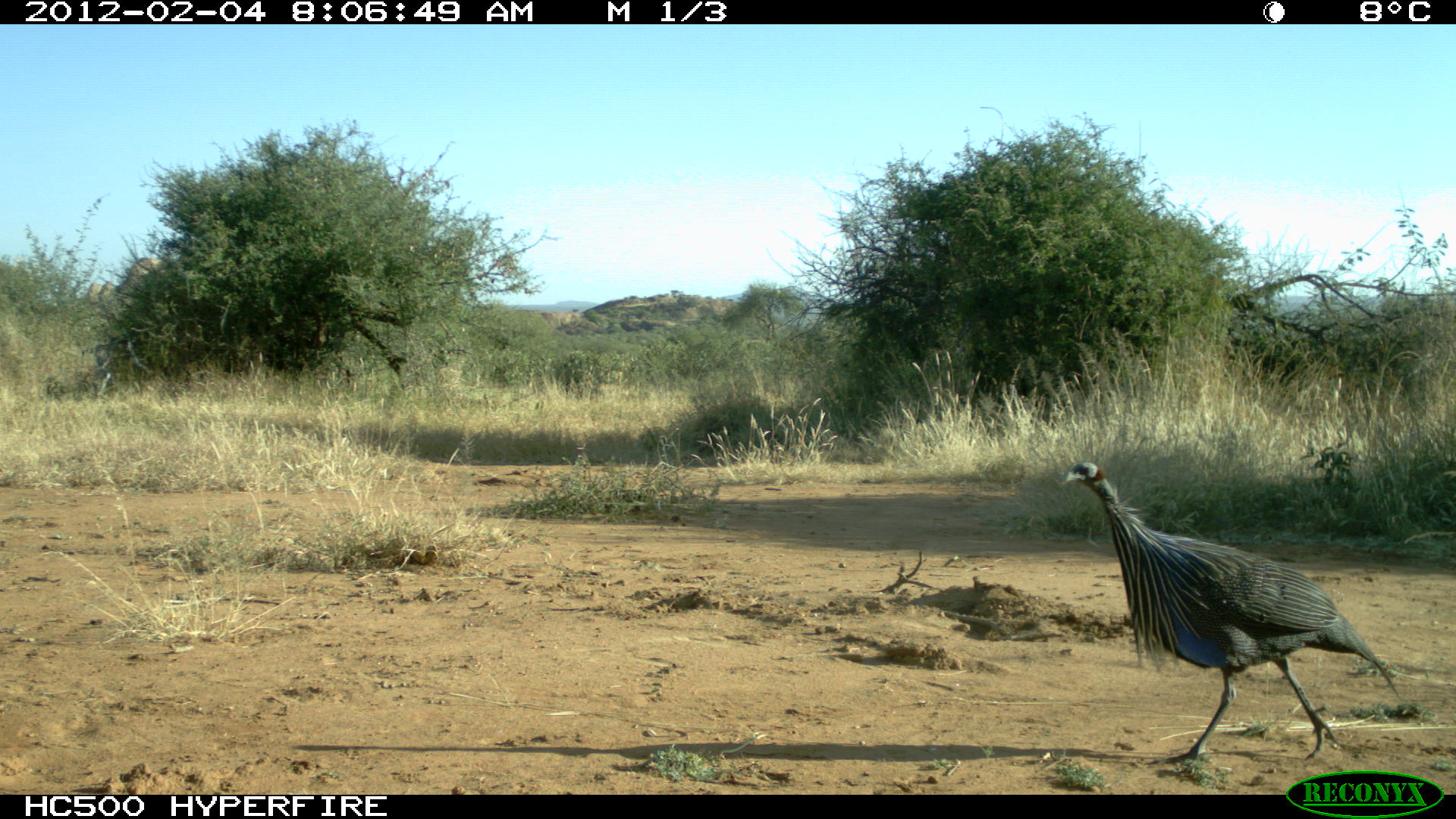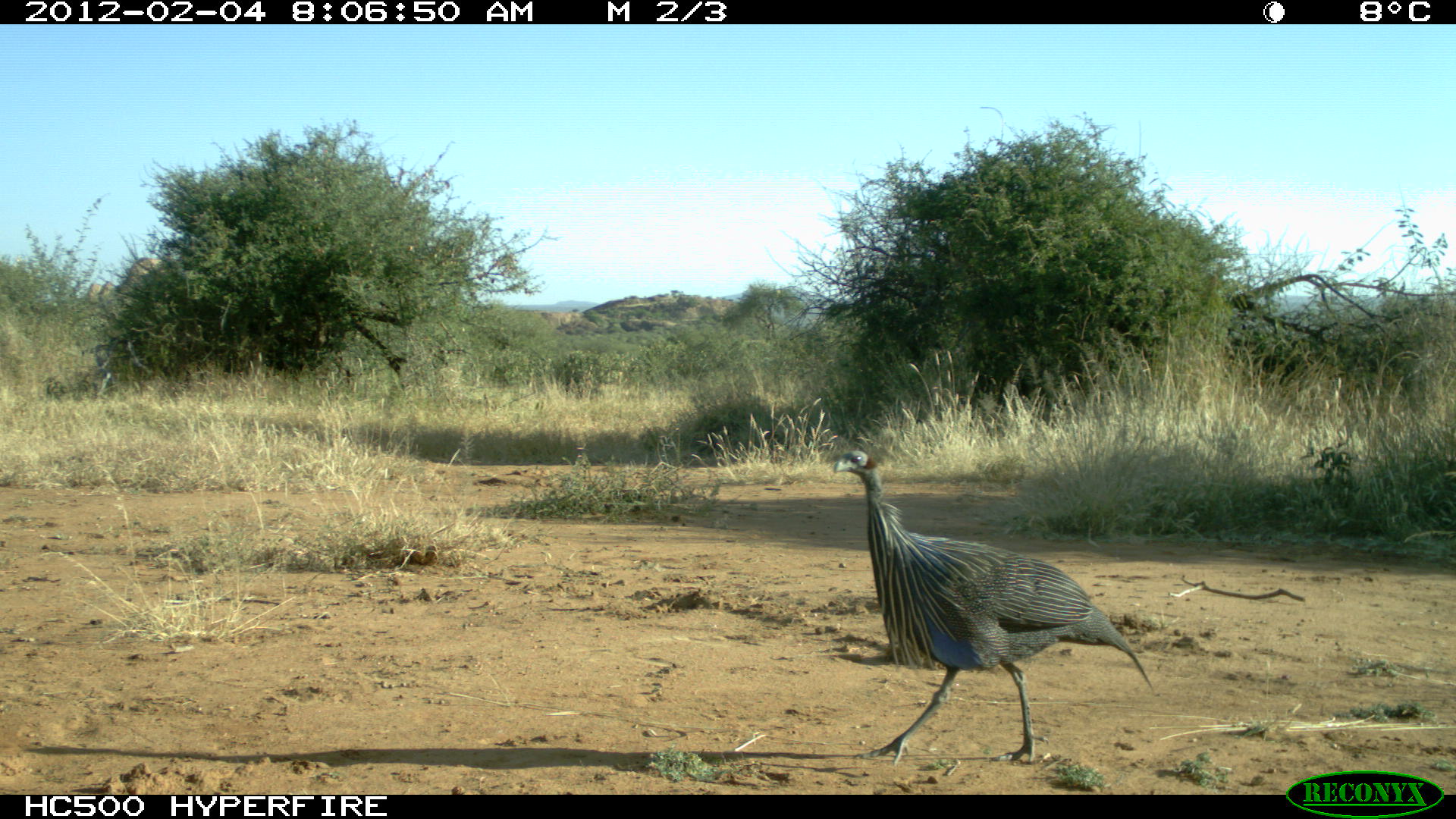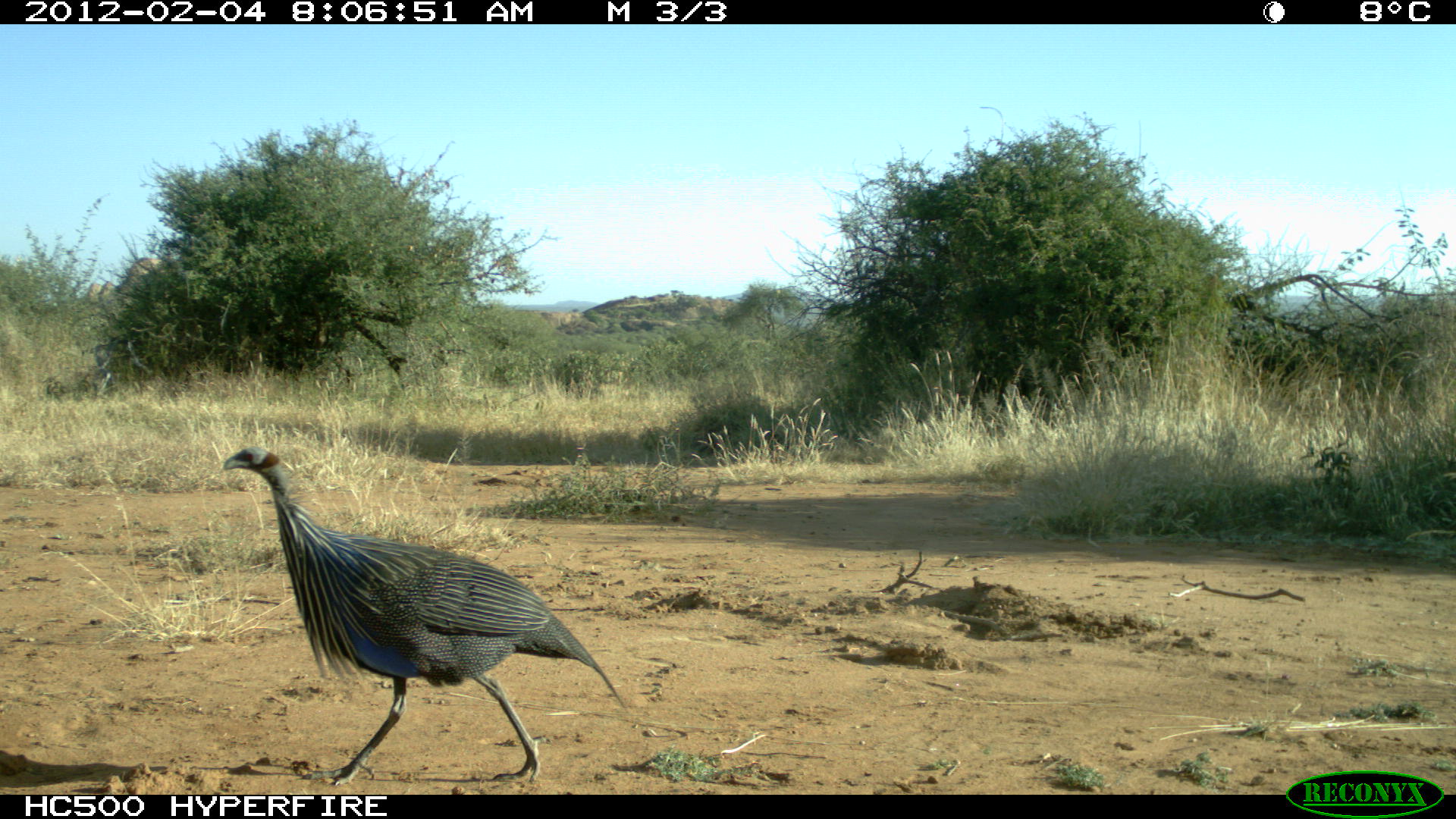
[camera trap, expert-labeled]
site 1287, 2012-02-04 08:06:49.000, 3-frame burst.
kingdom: Animalia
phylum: Chordata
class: Aves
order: Galliformes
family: Numididae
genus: Acryllium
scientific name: Acryllium vulturinum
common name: vulturine guineafowl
Acryllium vulturinum (vulturine guineafowl), count 1.